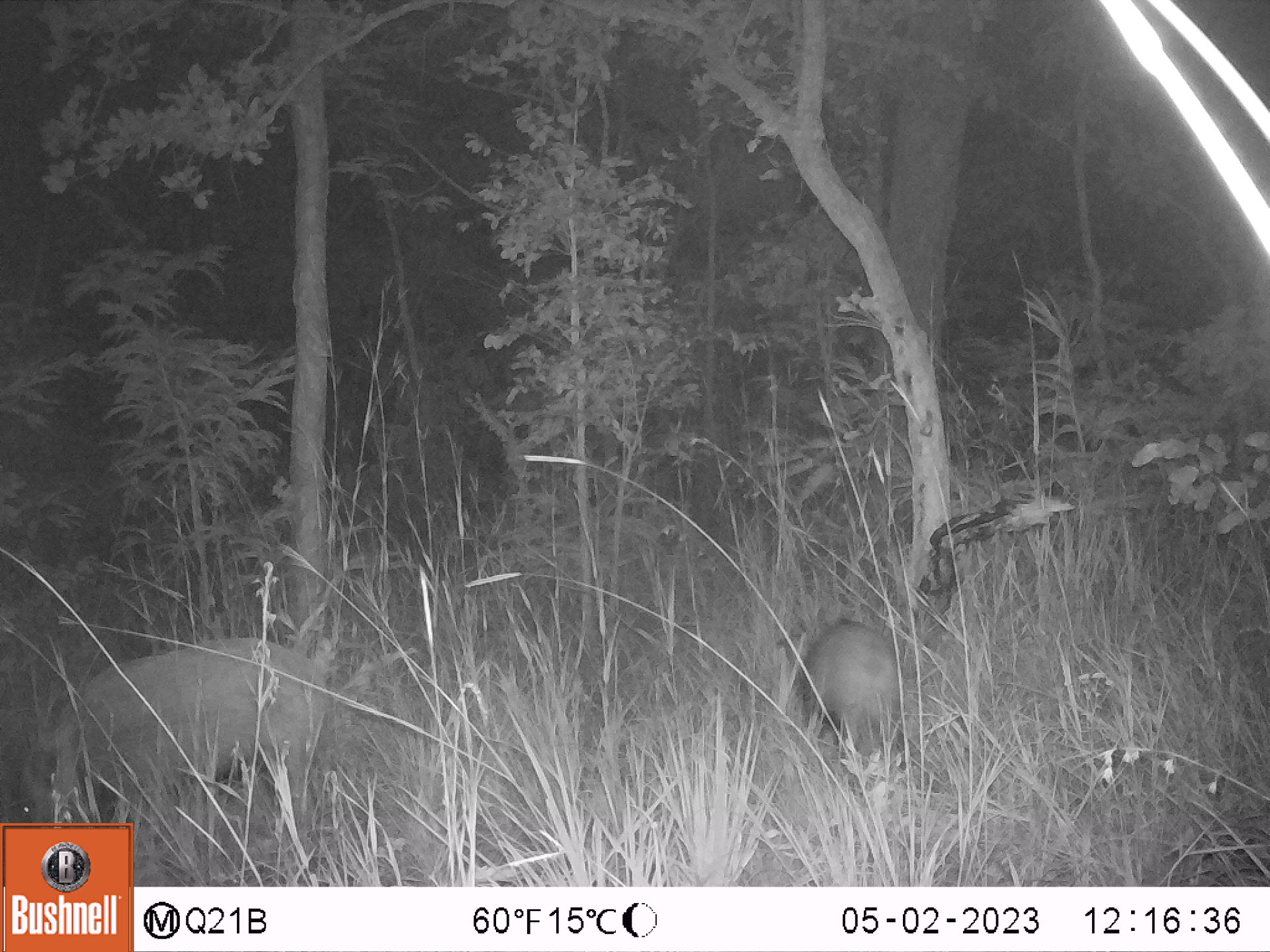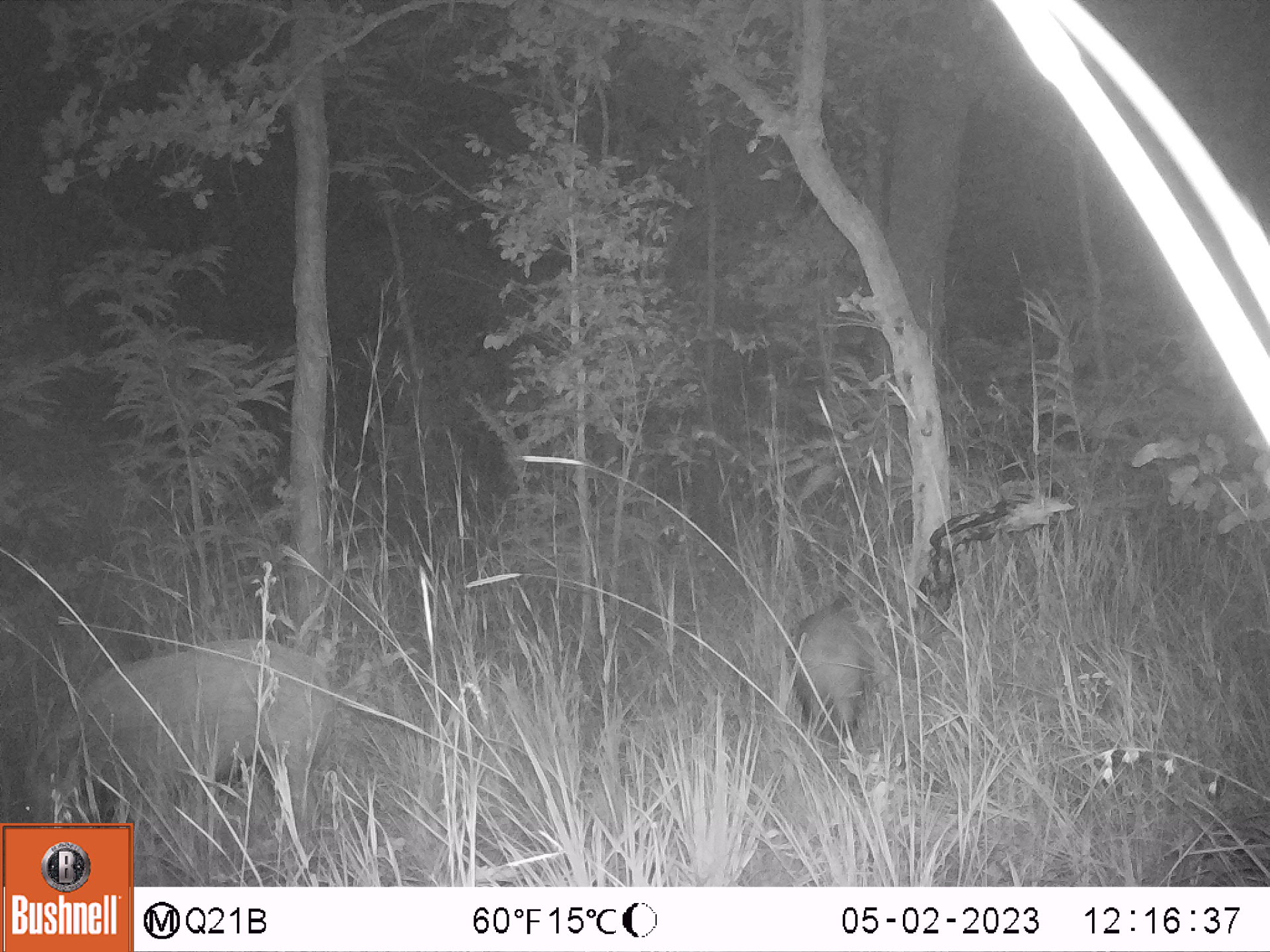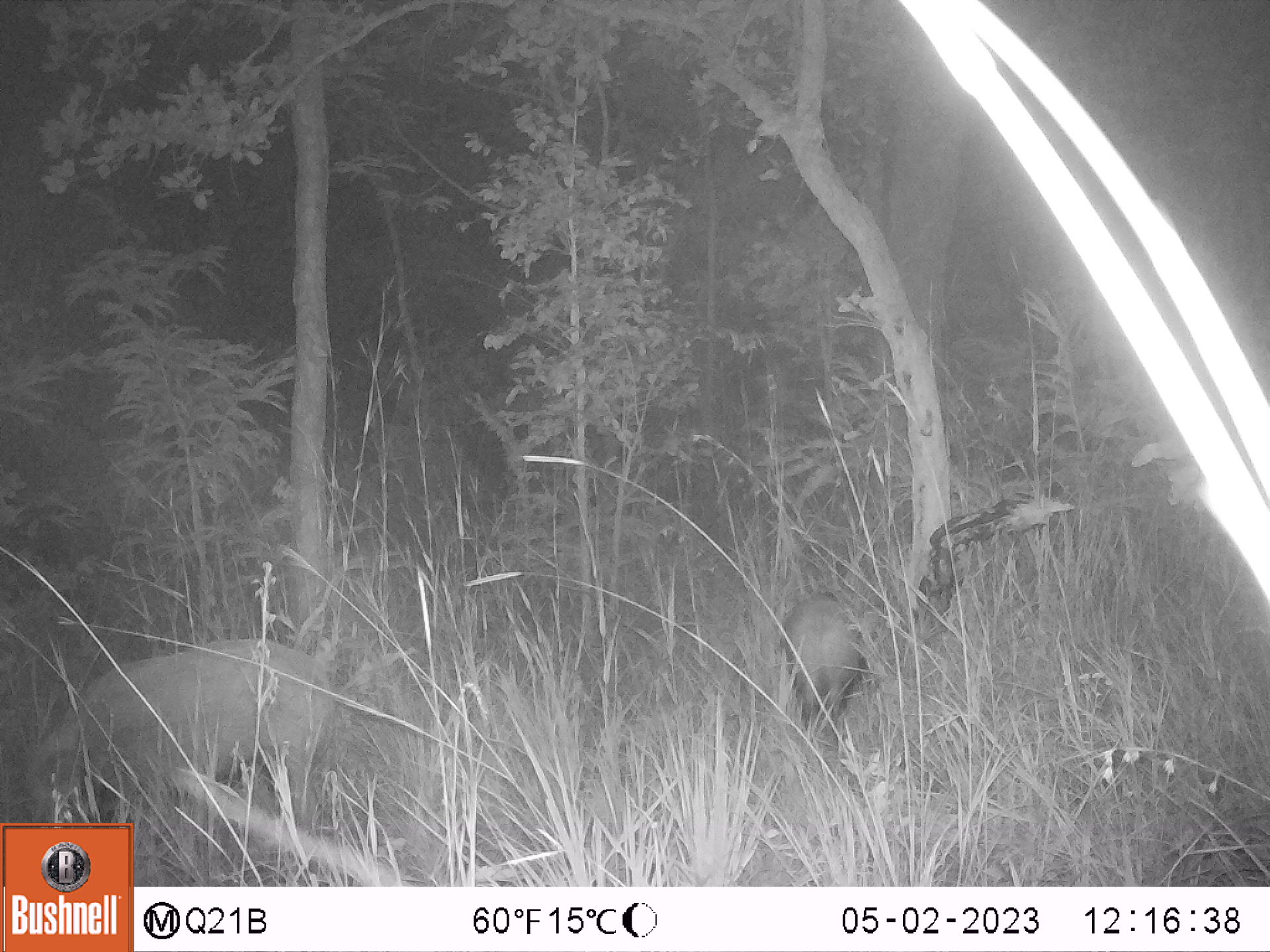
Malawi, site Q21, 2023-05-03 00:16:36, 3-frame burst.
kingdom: Animalia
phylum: Chordata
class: Mammalia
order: Artiodactyla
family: Suidae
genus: Potamochoerus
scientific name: Potamochoerus larvatus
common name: bushpig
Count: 2.